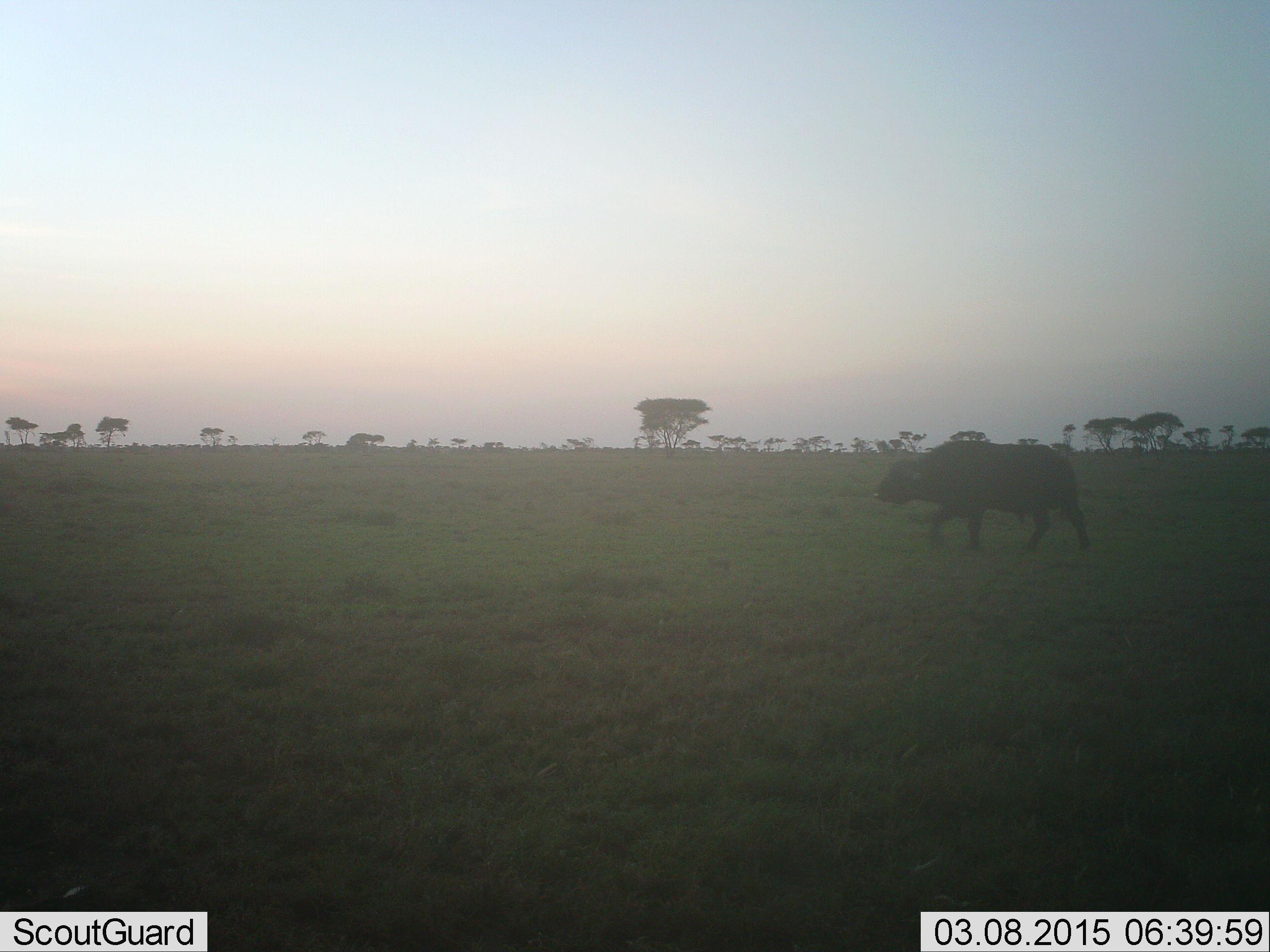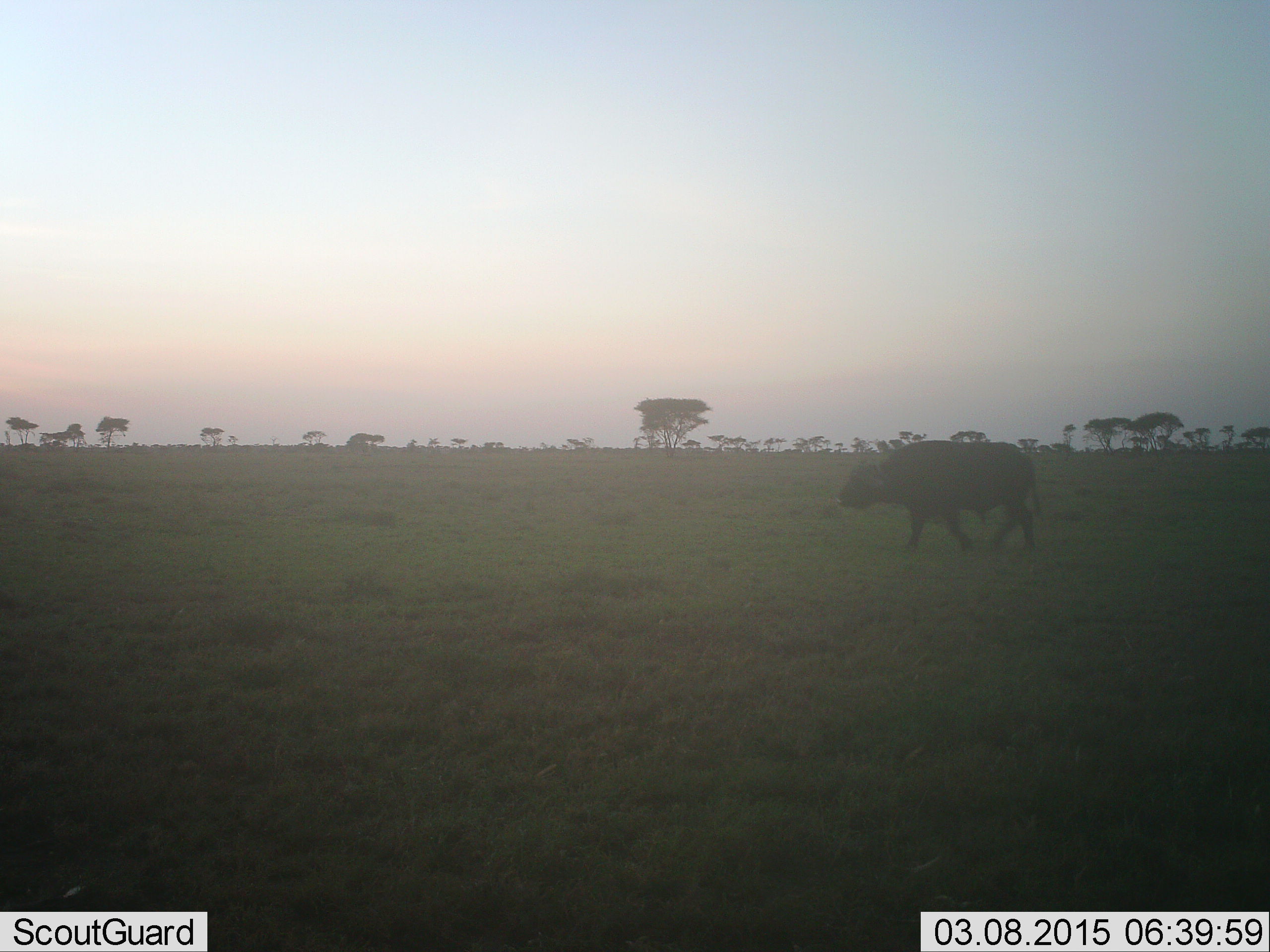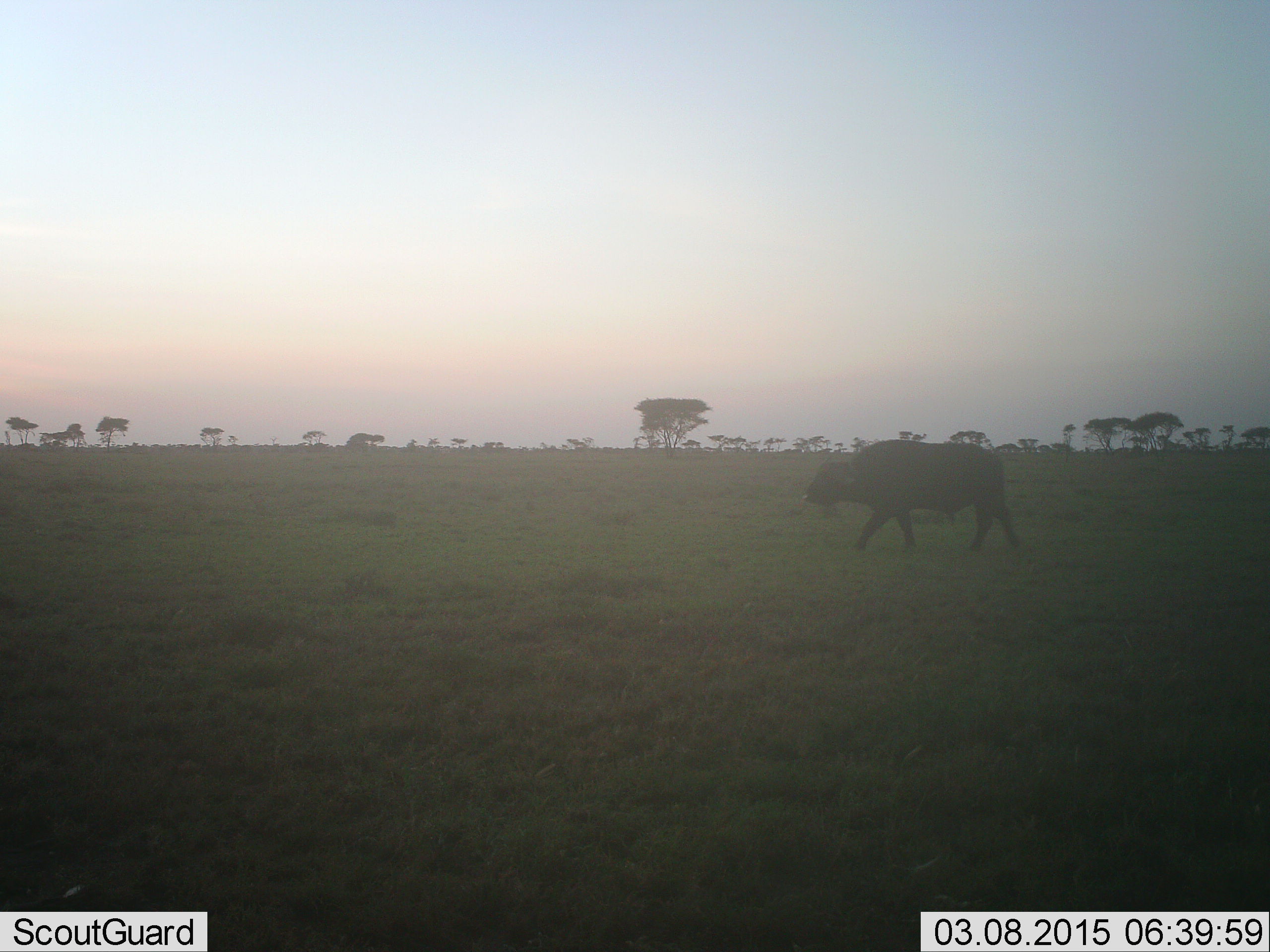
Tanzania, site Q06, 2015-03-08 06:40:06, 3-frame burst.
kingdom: Animalia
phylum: Chordata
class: Mammalia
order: Artiodactyla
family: Bovidae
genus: Syncerus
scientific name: Syncerus caffer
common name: cape buffalo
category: buffalo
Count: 1.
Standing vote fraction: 0%.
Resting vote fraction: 0%.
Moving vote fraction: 100%.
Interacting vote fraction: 0%.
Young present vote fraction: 0%.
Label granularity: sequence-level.